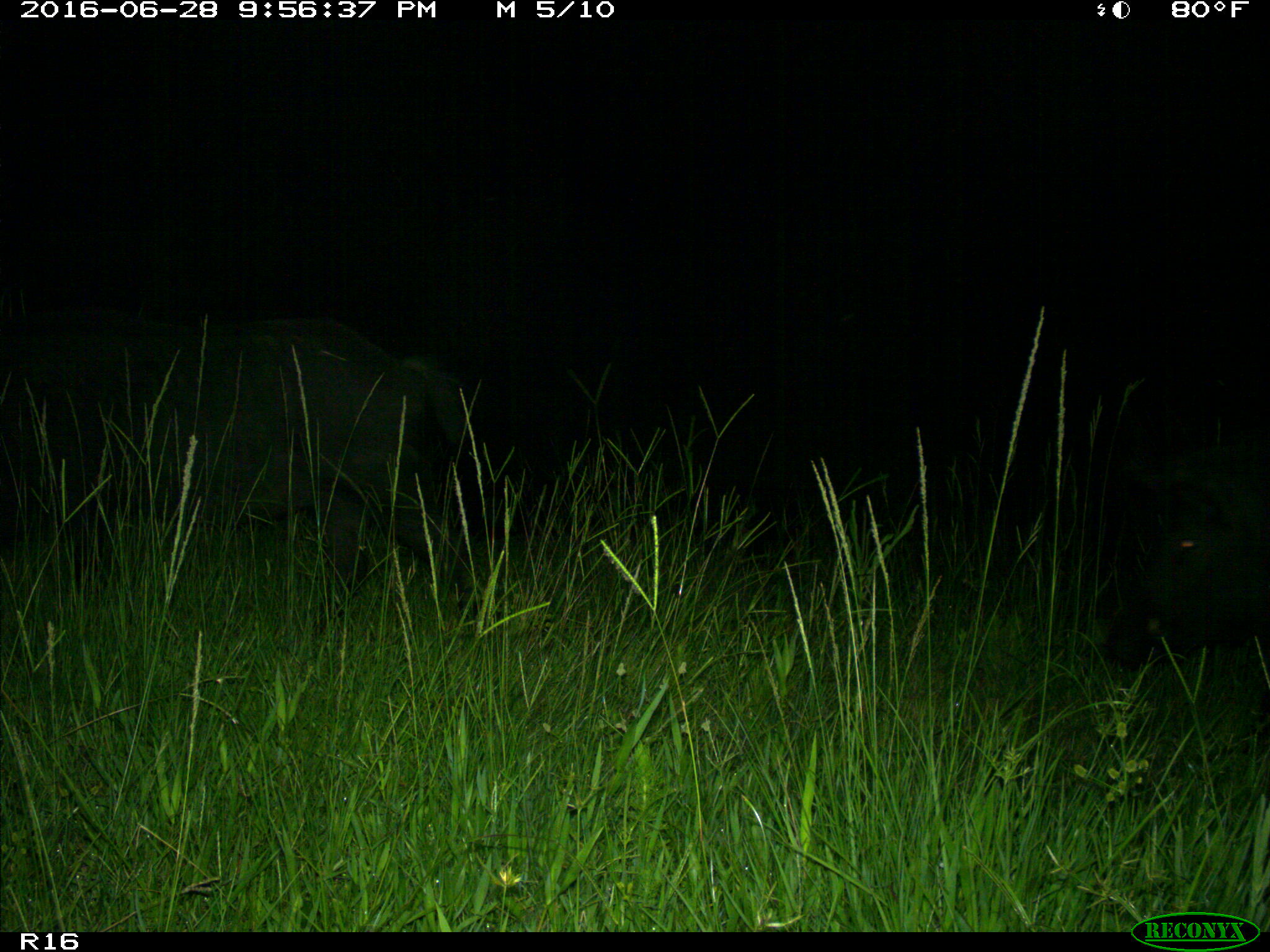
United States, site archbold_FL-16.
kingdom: Animalia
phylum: Chordata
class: Mammalia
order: Artiodactyla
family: Suidae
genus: Sus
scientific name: Sus scrofa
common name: wild boar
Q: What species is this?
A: Sus scrofa (wild boar).